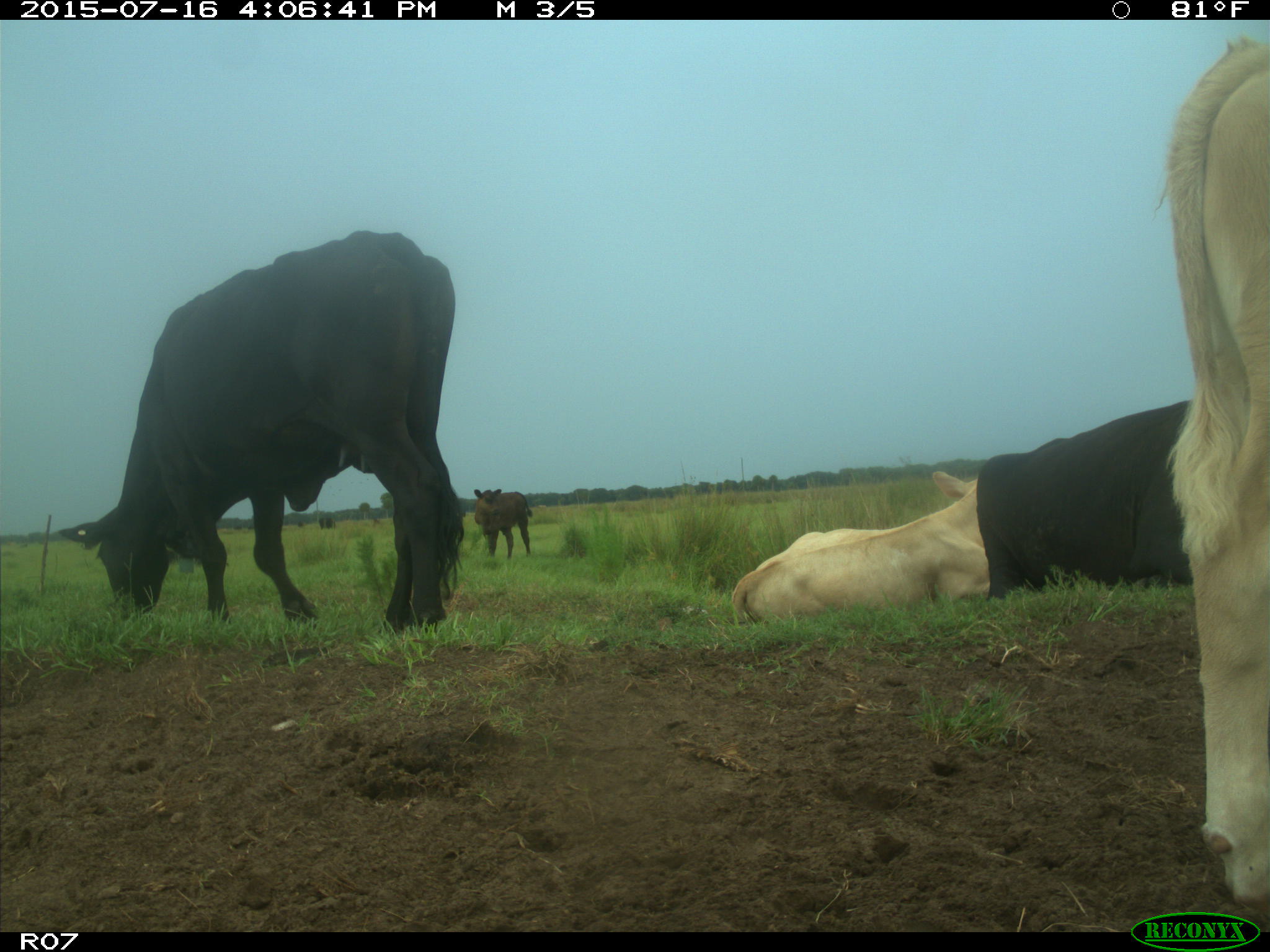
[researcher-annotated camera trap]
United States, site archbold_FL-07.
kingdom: Animalia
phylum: Chordata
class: Mammalia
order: Artiodactyla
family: Bovidae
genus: Bos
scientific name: Bos taurus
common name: domestic cow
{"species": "Bos taurus (domestic cow)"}